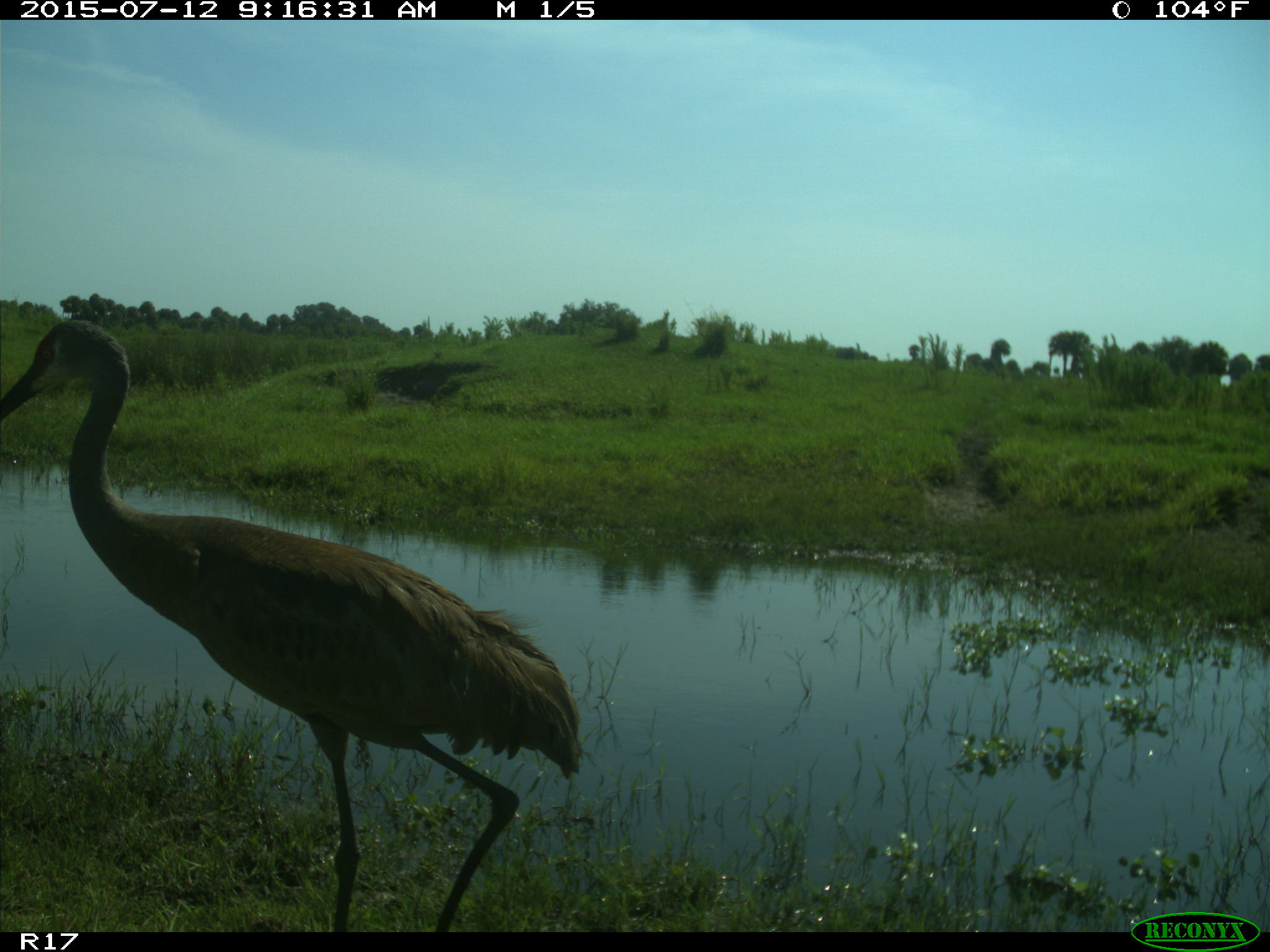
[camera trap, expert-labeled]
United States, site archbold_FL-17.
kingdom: Animalia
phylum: Chordata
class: Aves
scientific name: Aves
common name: birds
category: unidentified bird